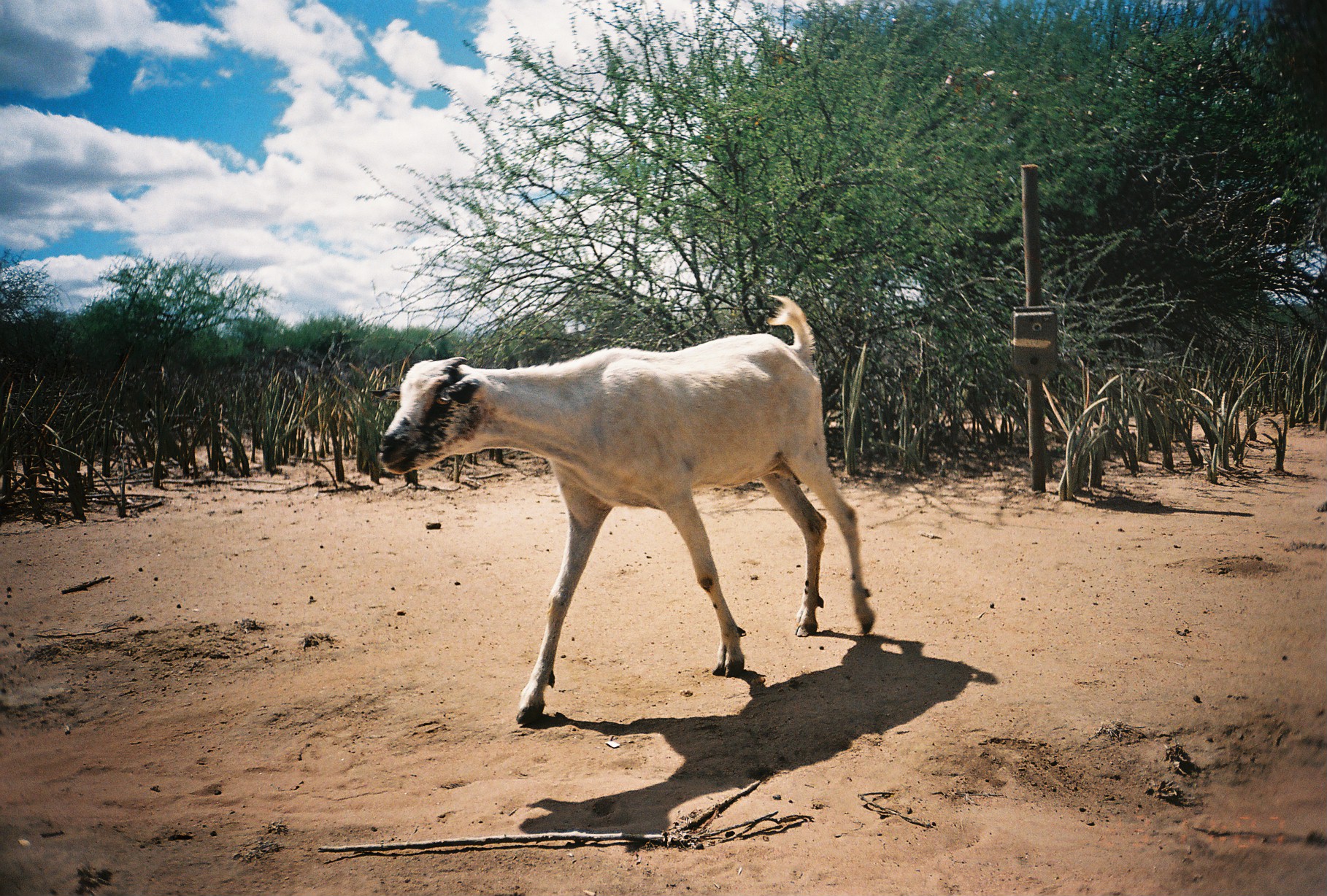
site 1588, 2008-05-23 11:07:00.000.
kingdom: Animalia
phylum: Chordata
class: Mammalia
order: Artiodactyla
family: Bovidae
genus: Capra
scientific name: Capra aegagrus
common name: wild goat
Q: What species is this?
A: Capra aegagrus (wild goat).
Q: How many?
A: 1.